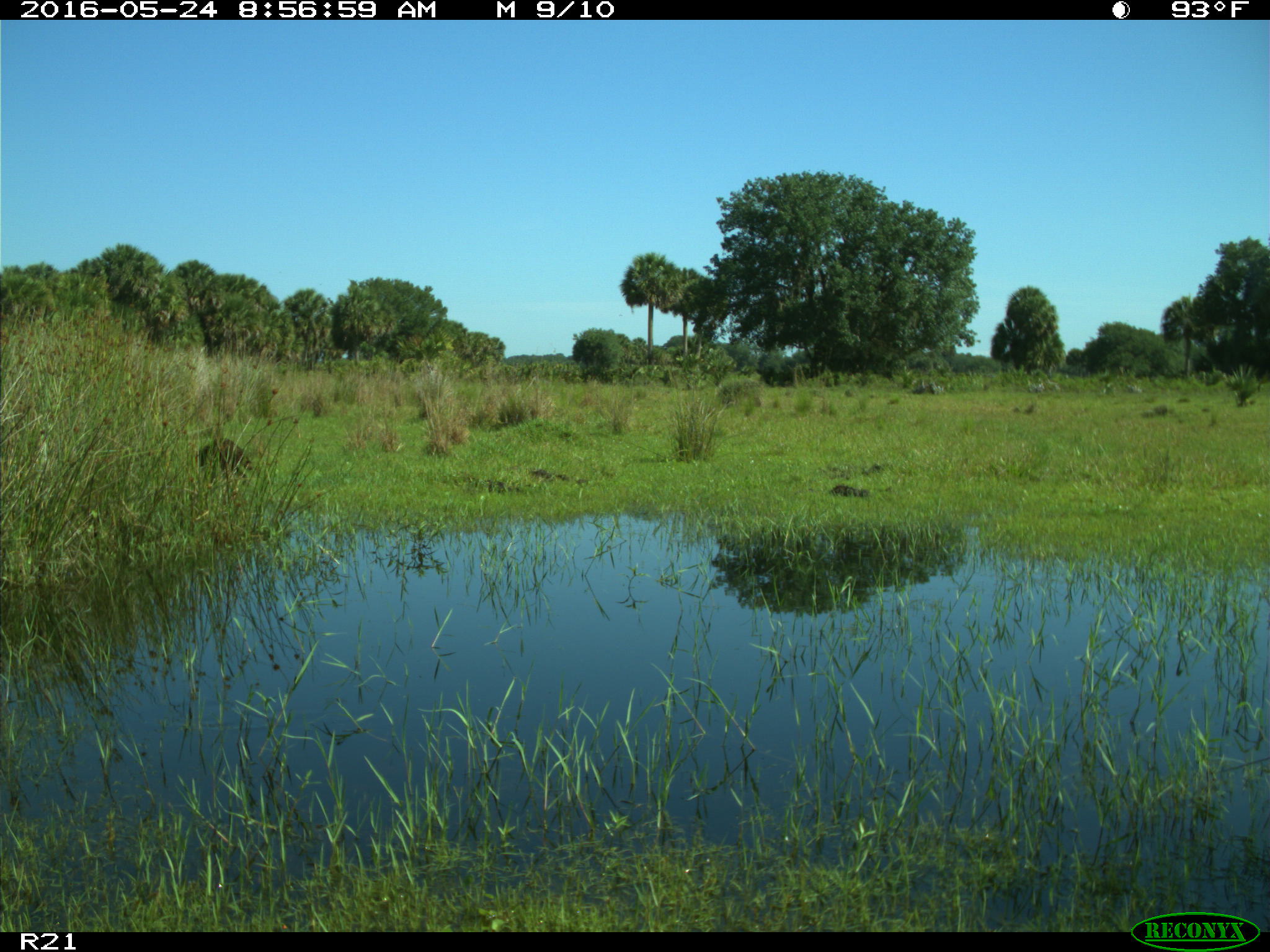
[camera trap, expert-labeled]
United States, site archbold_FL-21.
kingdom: Animalia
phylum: Chordata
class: Mammalia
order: Carnivora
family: Procyonidae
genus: Procyon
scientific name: Procyon lotor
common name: common raccoon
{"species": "Procyon lotor (common raccoon)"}